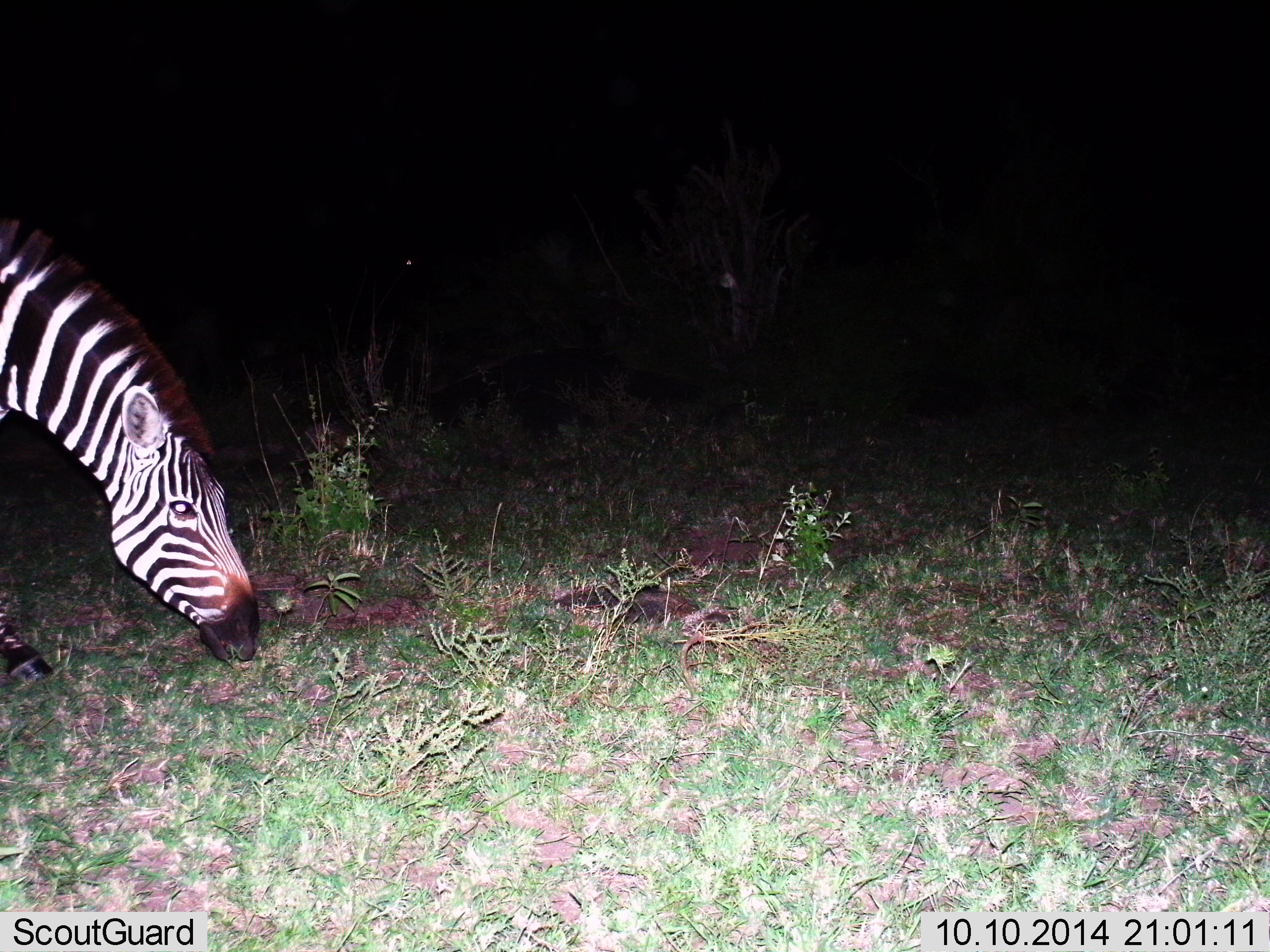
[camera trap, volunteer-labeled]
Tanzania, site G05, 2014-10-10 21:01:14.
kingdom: Animalia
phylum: Chordata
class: Mammalia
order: Perissodactyla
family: Equidae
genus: Equus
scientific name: Equus quagga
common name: plains zebra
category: zebra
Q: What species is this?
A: Zebra (plains zebra) (Equus quagga).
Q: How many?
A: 1.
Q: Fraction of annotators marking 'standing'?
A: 10%.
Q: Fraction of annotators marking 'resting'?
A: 0%.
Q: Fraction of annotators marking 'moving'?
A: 10%.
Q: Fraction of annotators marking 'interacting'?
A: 0%.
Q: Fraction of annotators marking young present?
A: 0%.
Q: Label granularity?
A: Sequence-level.